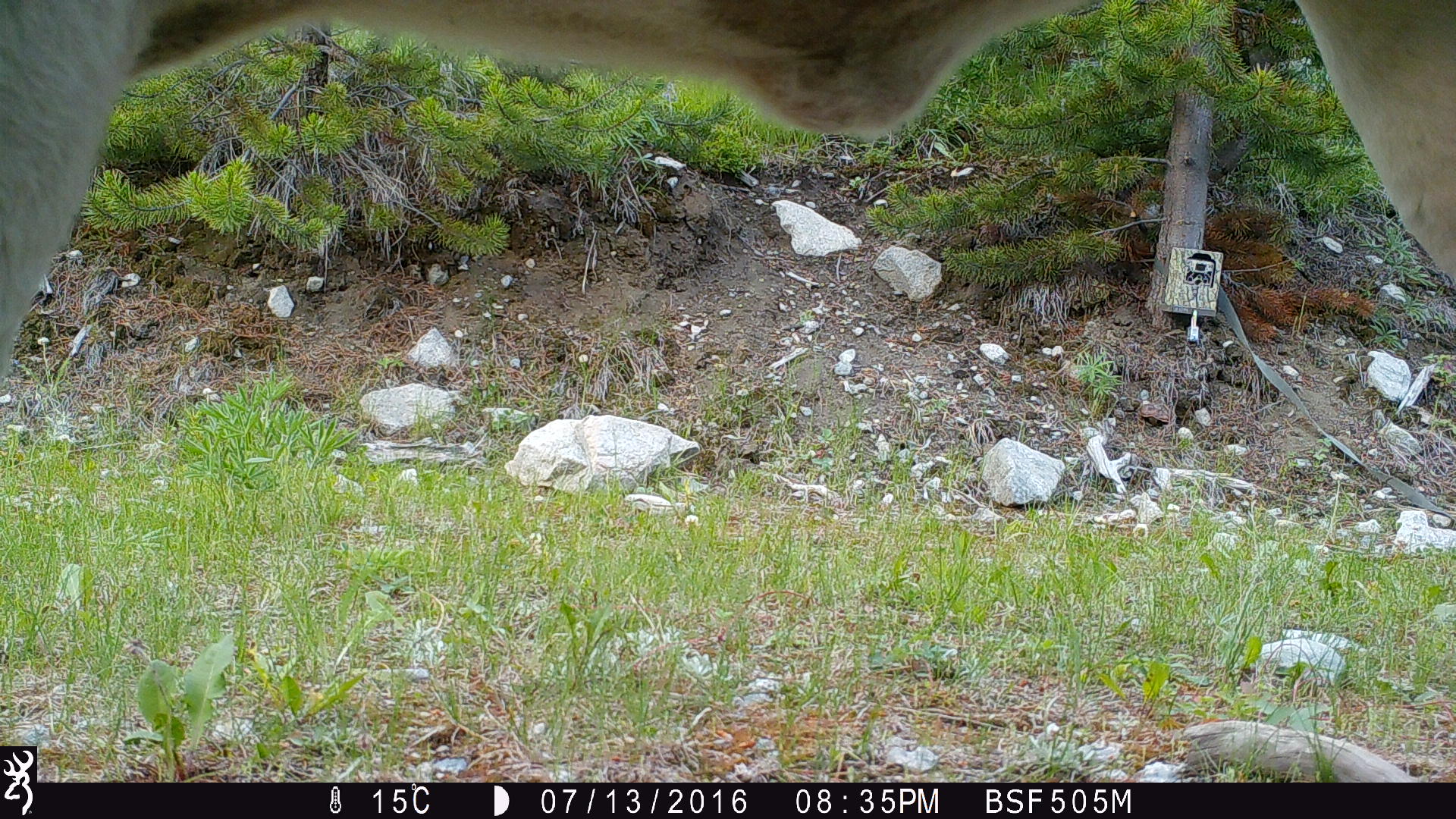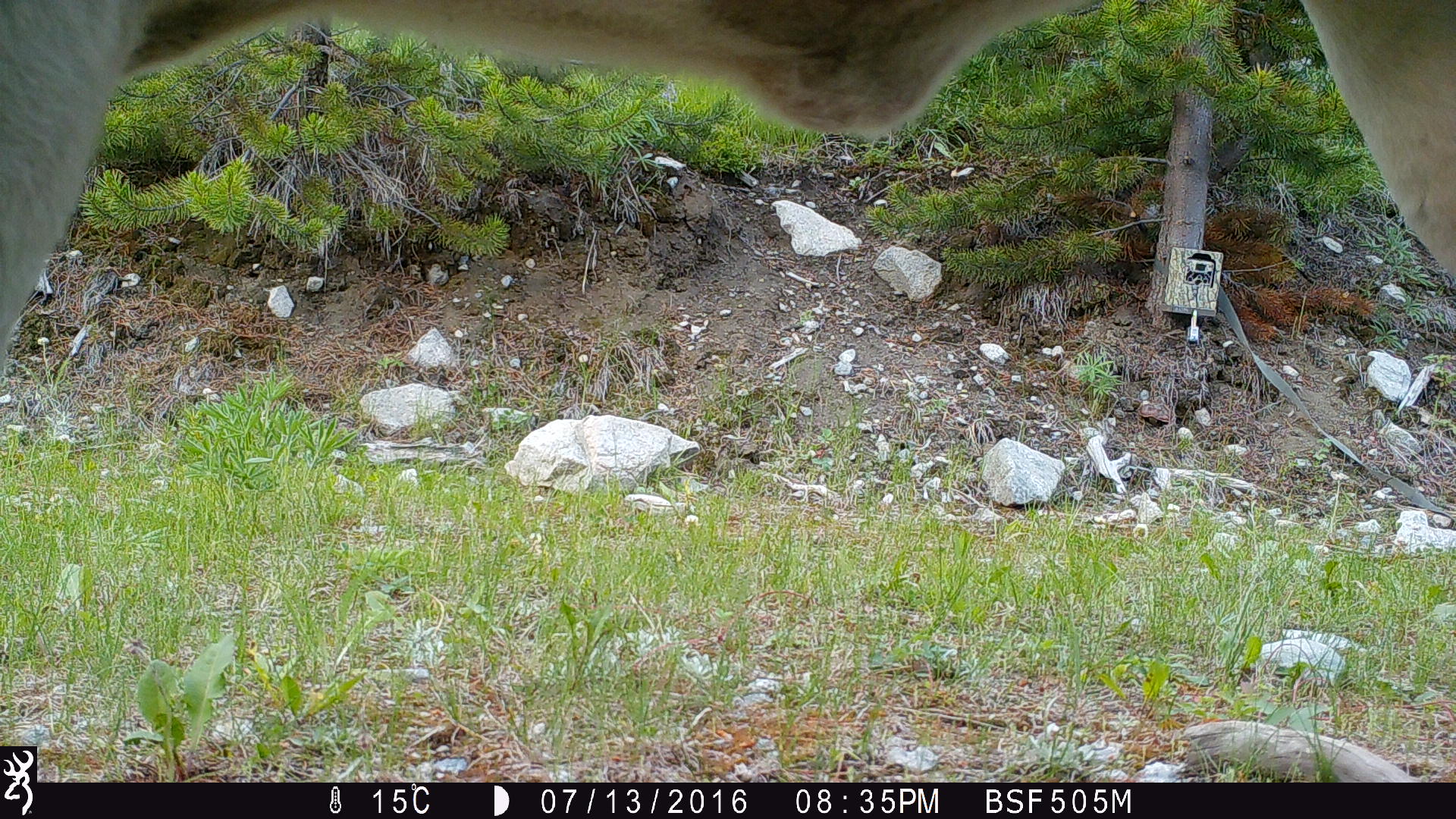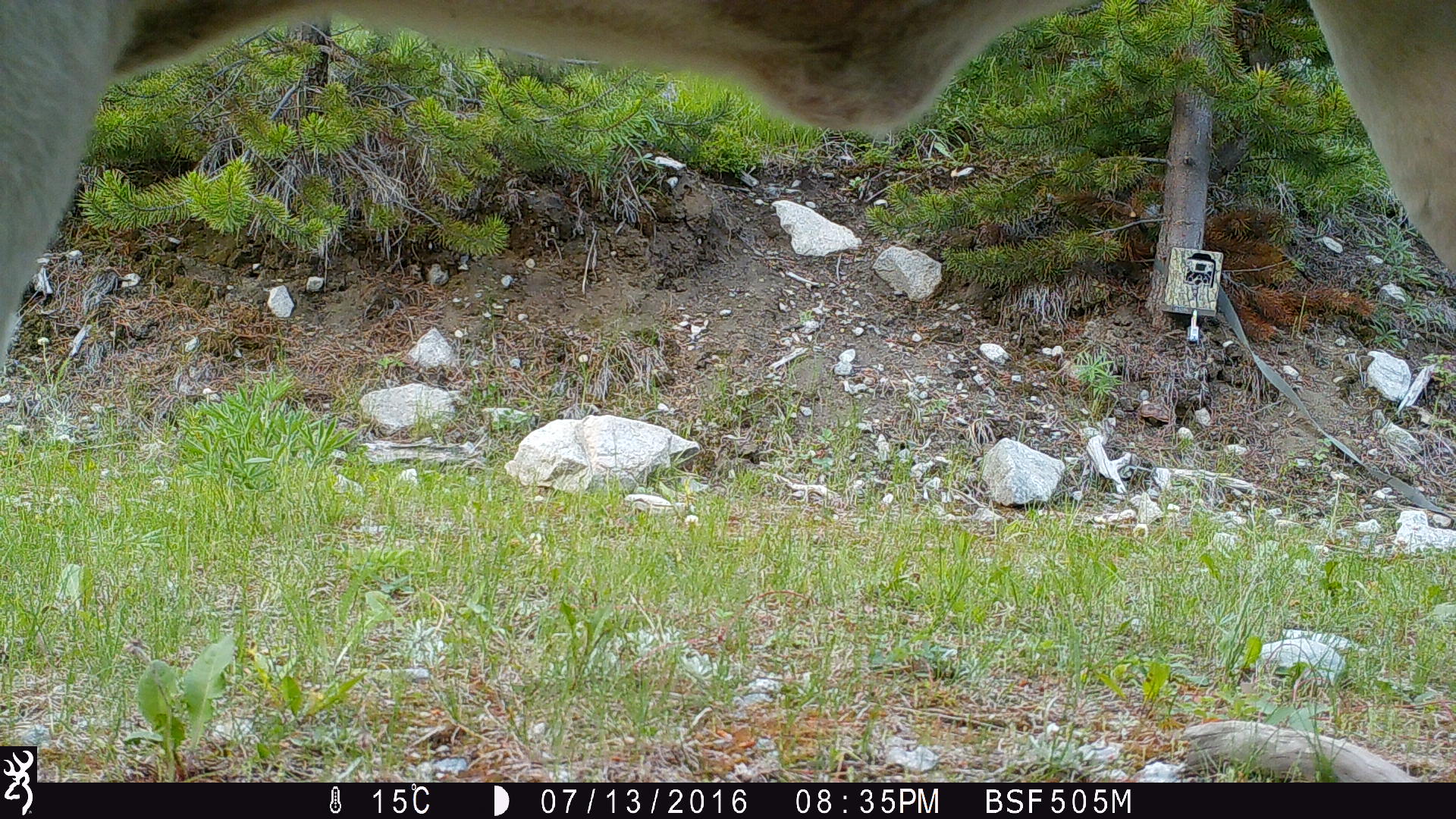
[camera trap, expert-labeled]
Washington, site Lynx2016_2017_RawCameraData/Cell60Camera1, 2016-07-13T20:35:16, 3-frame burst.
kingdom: Animalia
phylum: Chordata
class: Mammalia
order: Artiodactyla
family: Bovidae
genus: Bos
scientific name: Bos taurus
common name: domestic cattle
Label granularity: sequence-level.